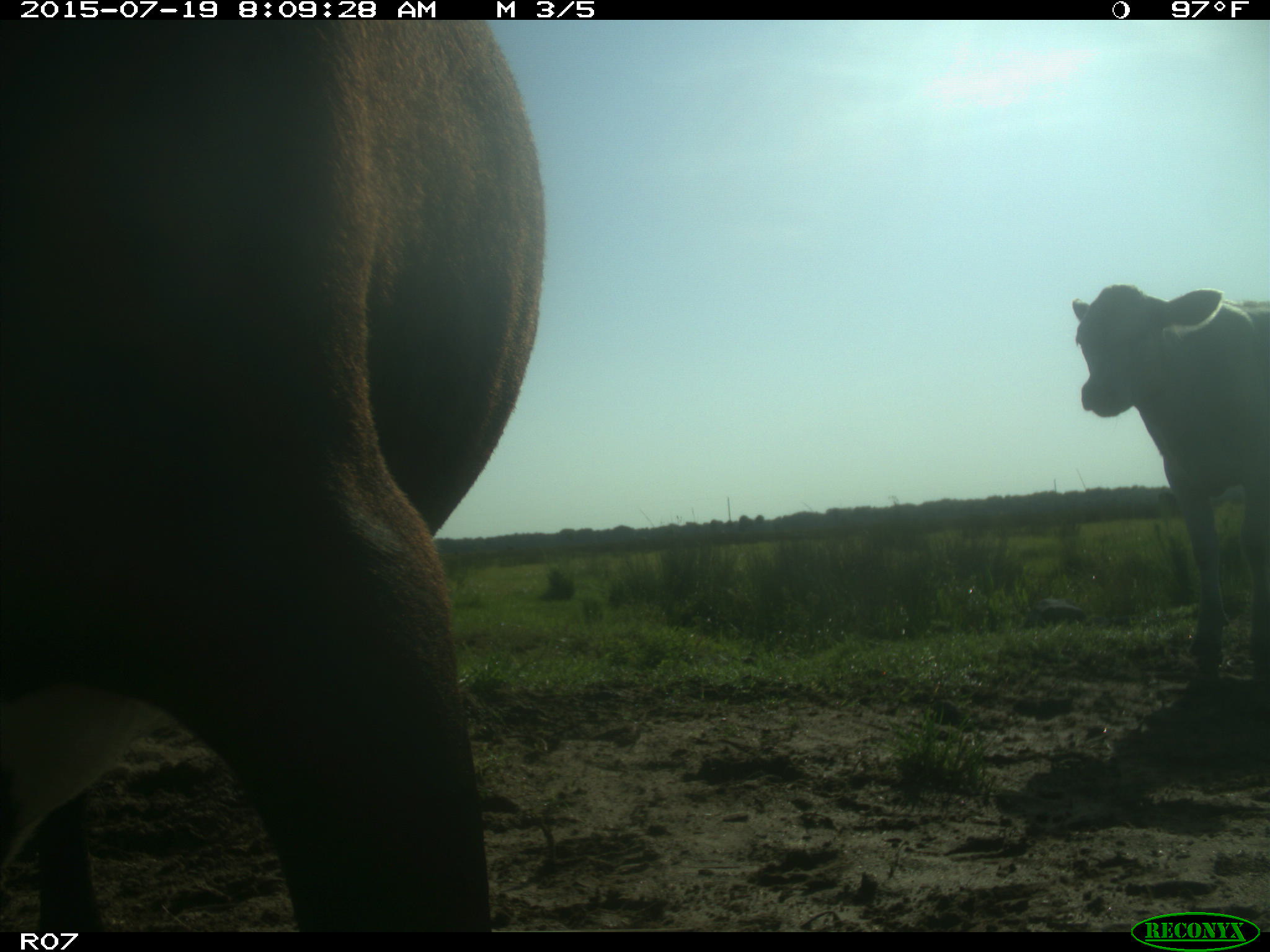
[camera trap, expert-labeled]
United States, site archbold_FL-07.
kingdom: Animalia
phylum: Chordata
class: Mammalia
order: Artiodactyla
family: Bovidae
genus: Bos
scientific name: Bos taurus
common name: domestic cow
Bos taurus (domestic cow).